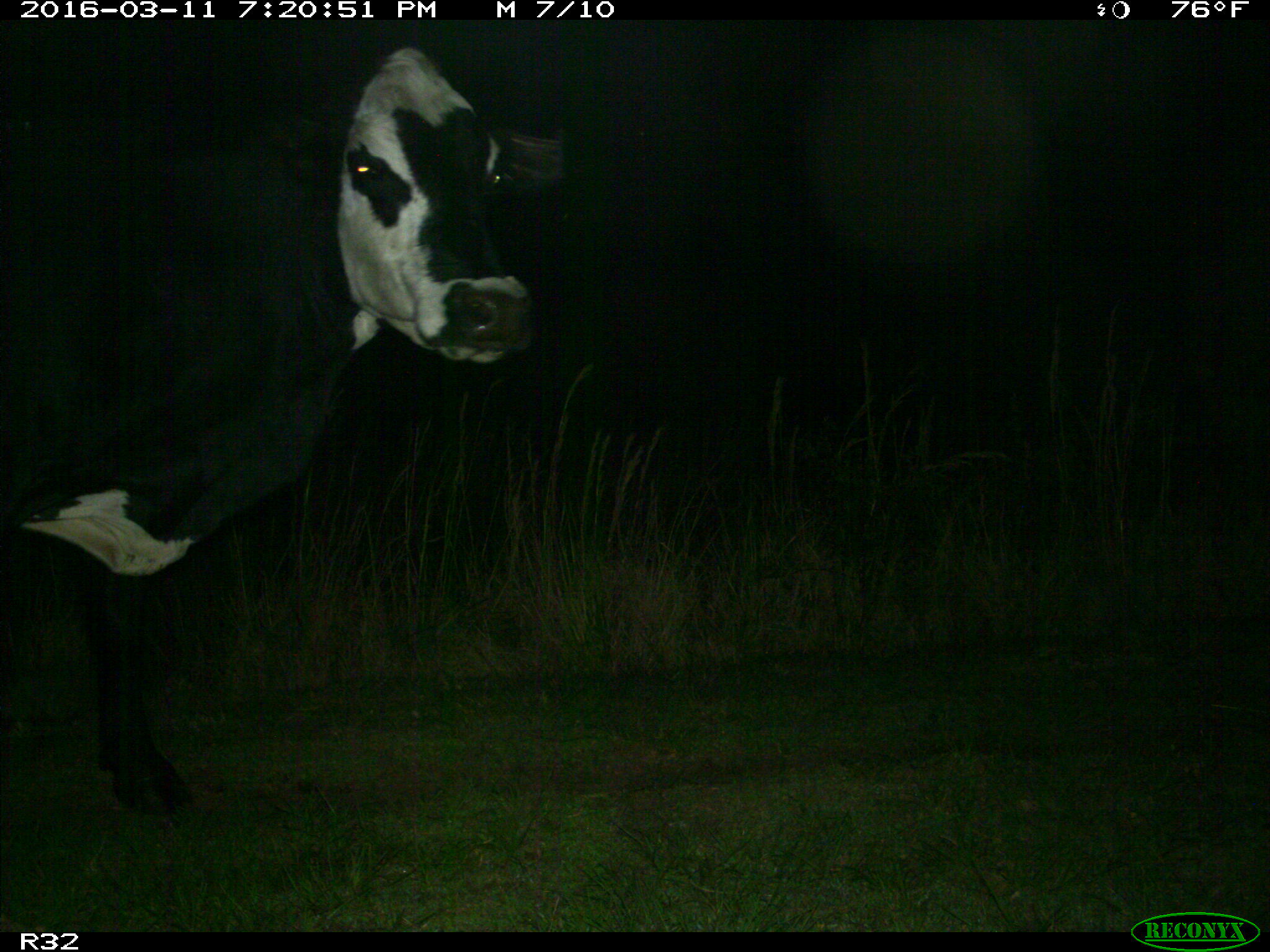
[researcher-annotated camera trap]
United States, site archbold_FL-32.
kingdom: Animalia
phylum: Chordata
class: Mammalia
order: Artiodactyla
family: Bovidae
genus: Bos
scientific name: Bos taurus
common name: domestic cow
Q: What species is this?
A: Bos taurus (domestic cow).